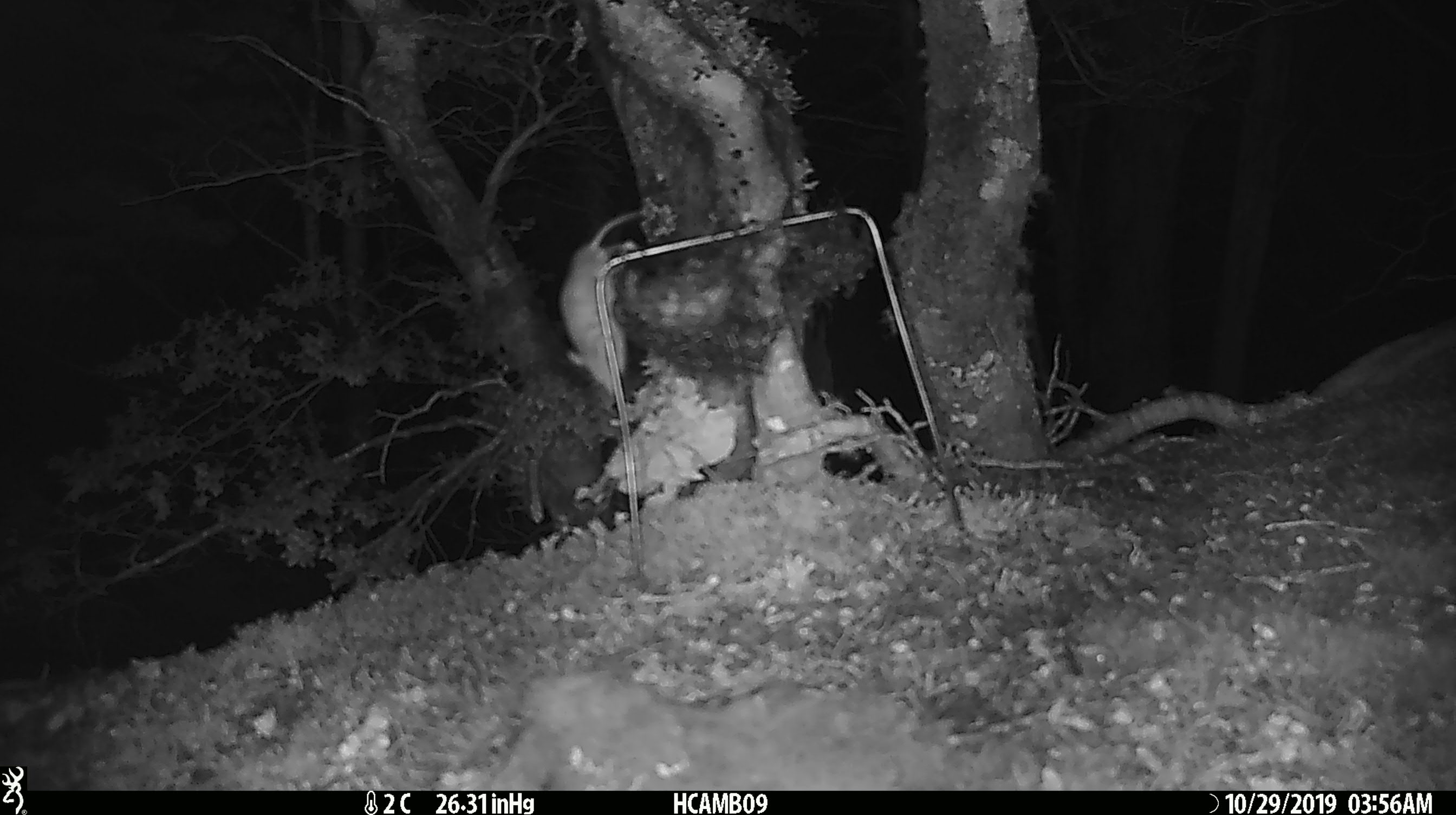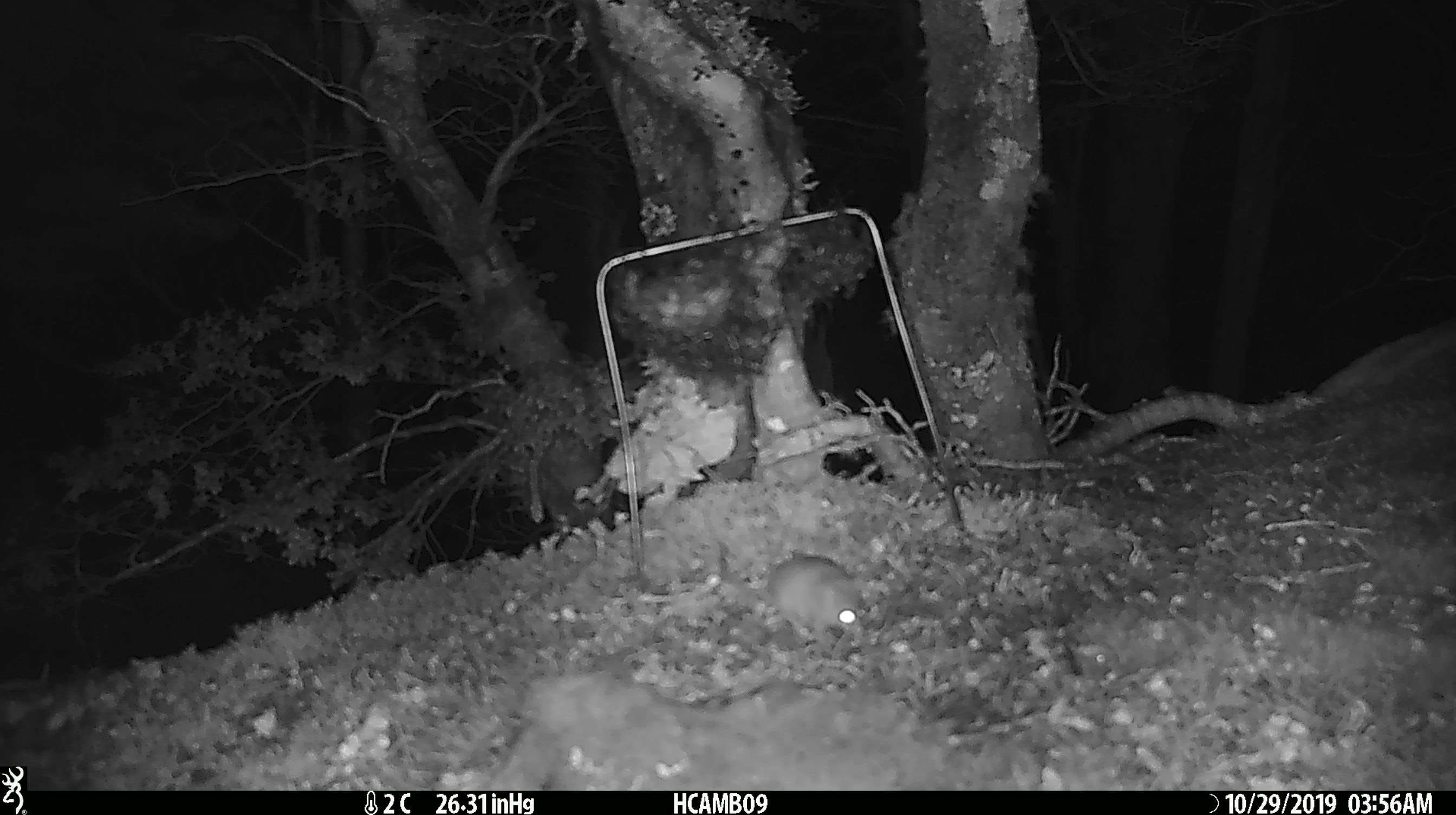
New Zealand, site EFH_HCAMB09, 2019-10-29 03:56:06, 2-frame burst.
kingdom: Animalia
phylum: Chordata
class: Mammalia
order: Rodentia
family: Muridae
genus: Mus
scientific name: Mus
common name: mouse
Mouse (Mus).